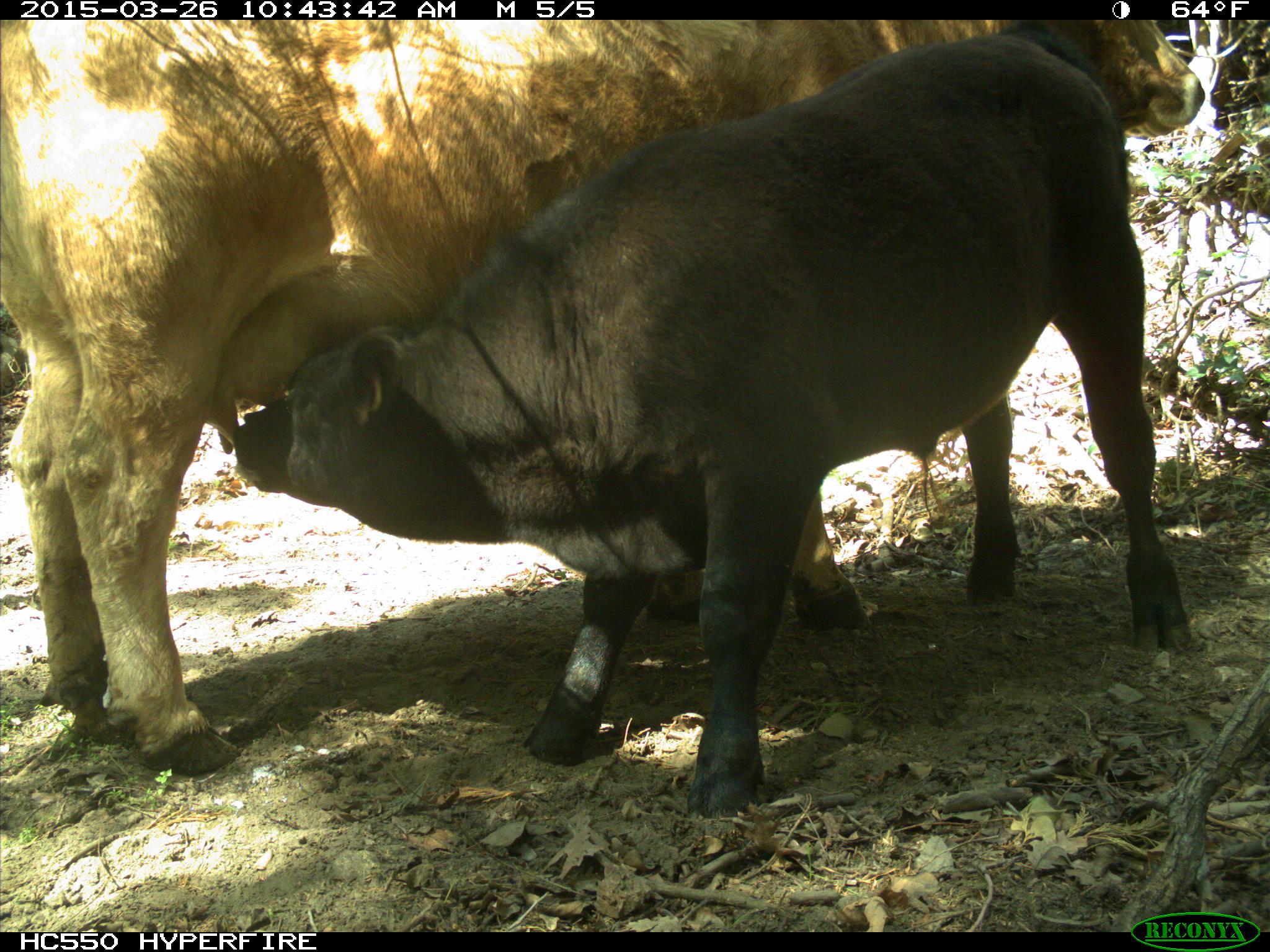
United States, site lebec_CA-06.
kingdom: Animalia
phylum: Chordata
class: Mammalia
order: Artiodactyla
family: Bovidae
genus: Bos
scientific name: Bos taurus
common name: domestic cow